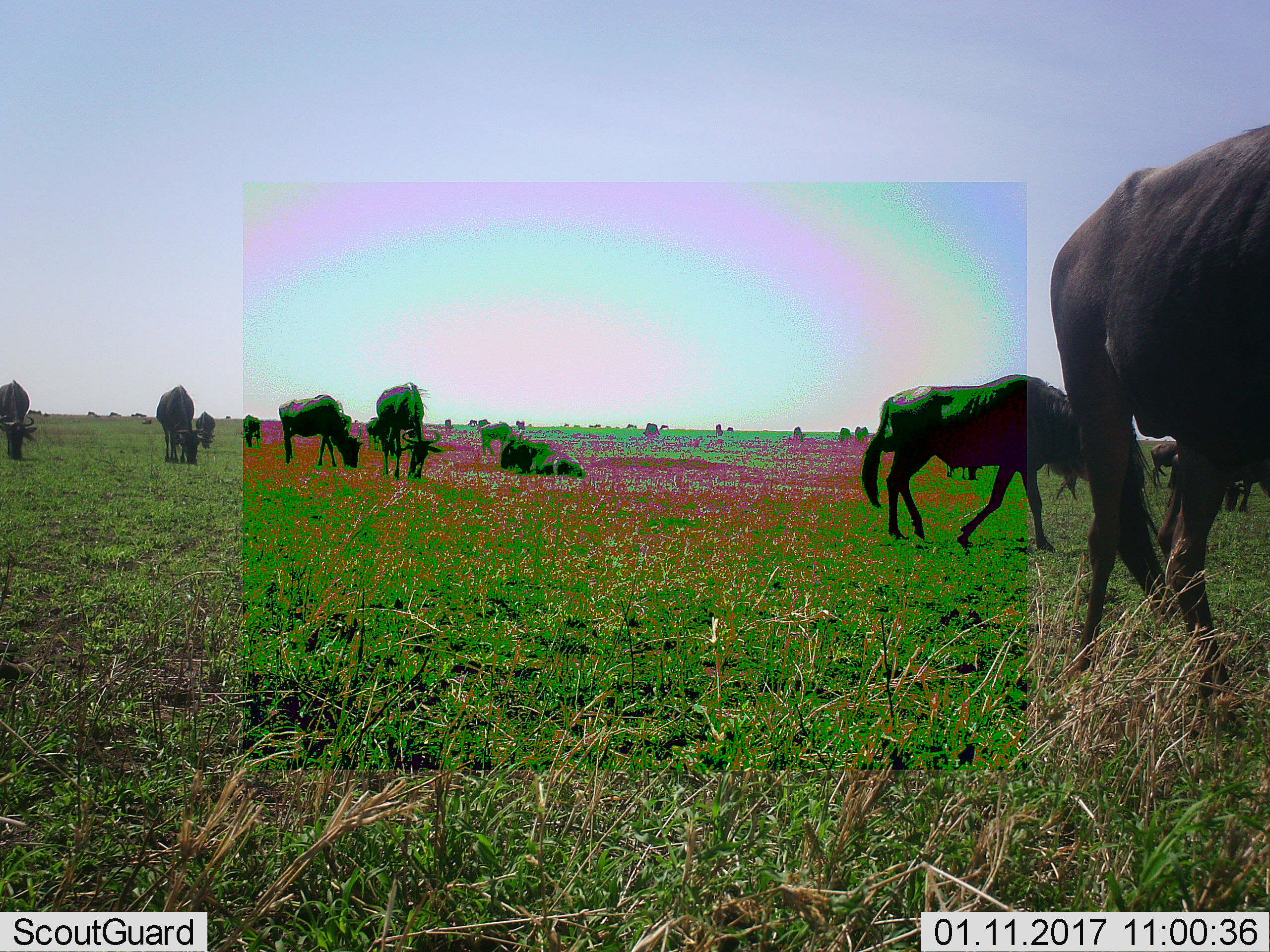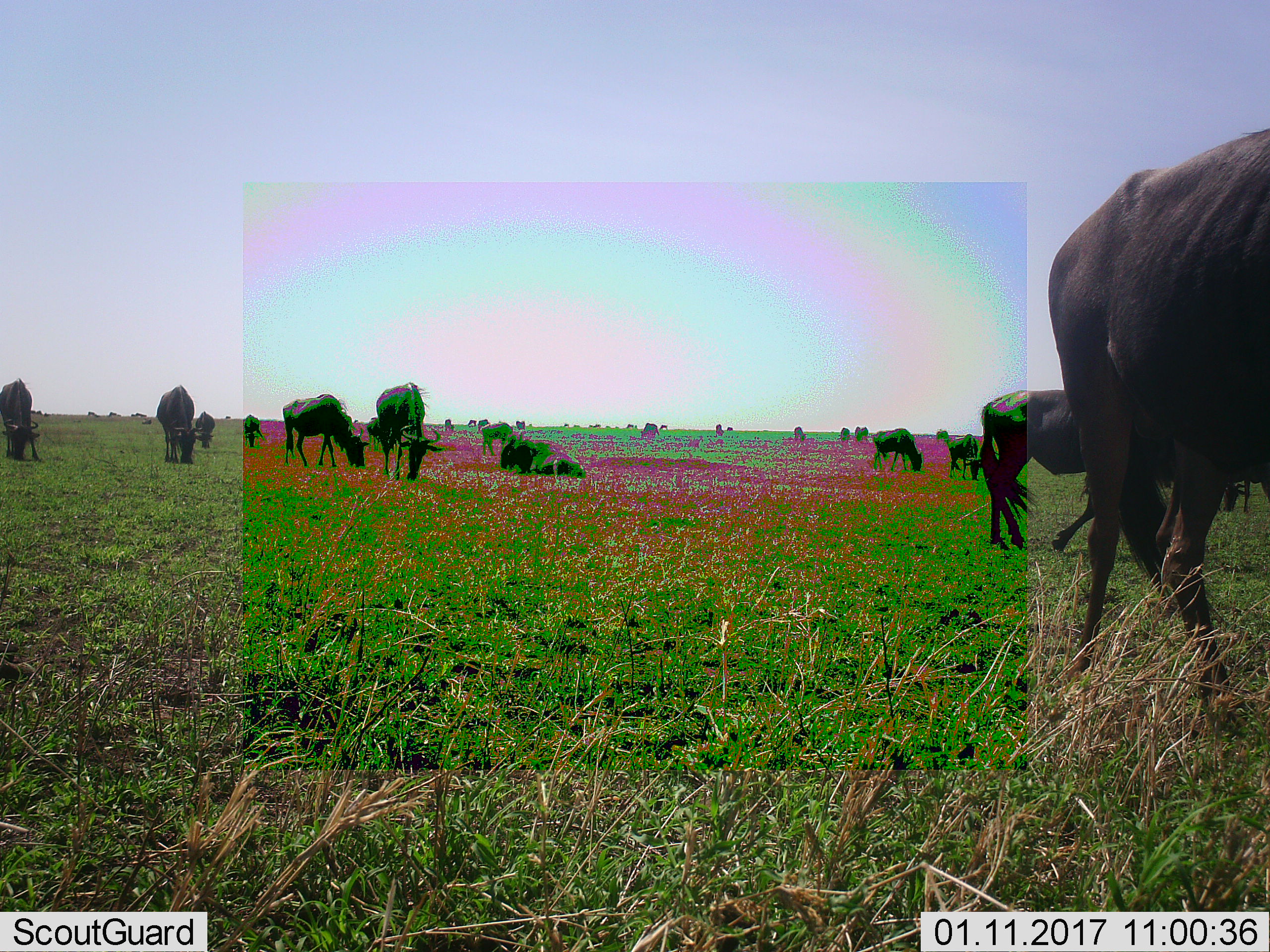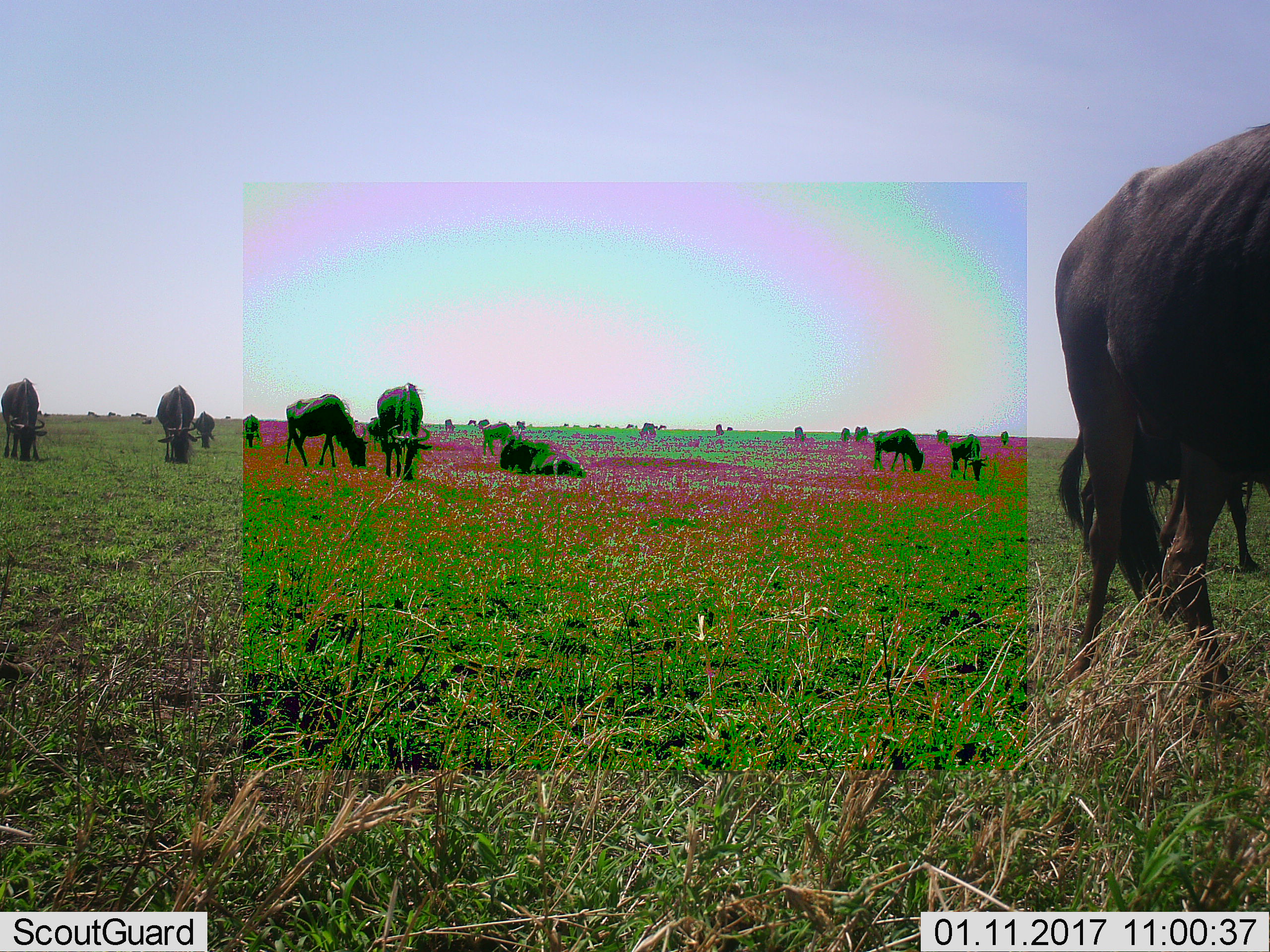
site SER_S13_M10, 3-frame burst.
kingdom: Animalia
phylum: Chordata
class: Mammalia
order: Artiodactyla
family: Bovidae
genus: Connochaetes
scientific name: Connochaetes taurinus taurinus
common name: blue wildebeest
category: wildebeestblue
Wildebeestblue (blue wildebeest) (Connochaetes taurinus taurinus), count 11-50. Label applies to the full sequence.